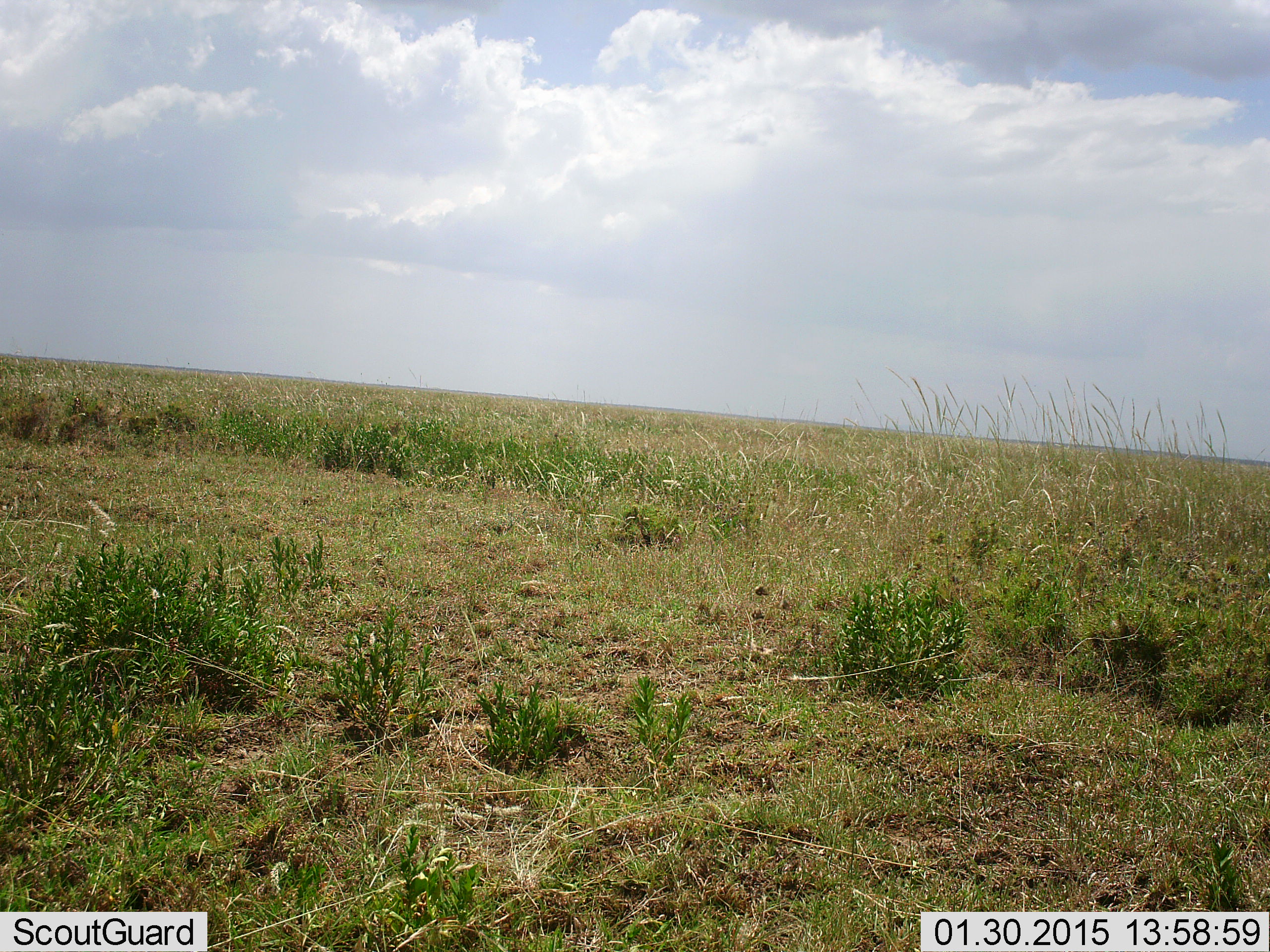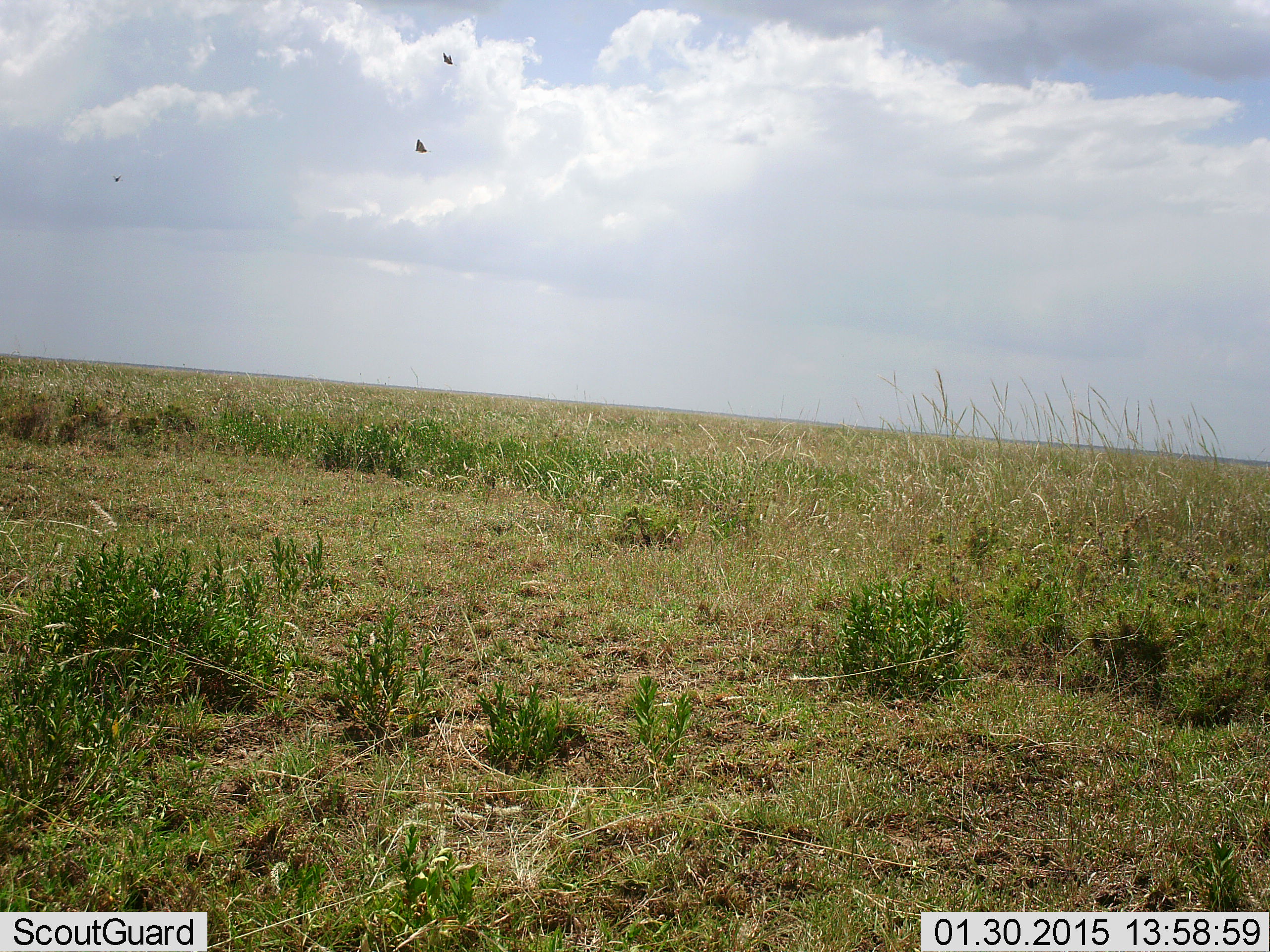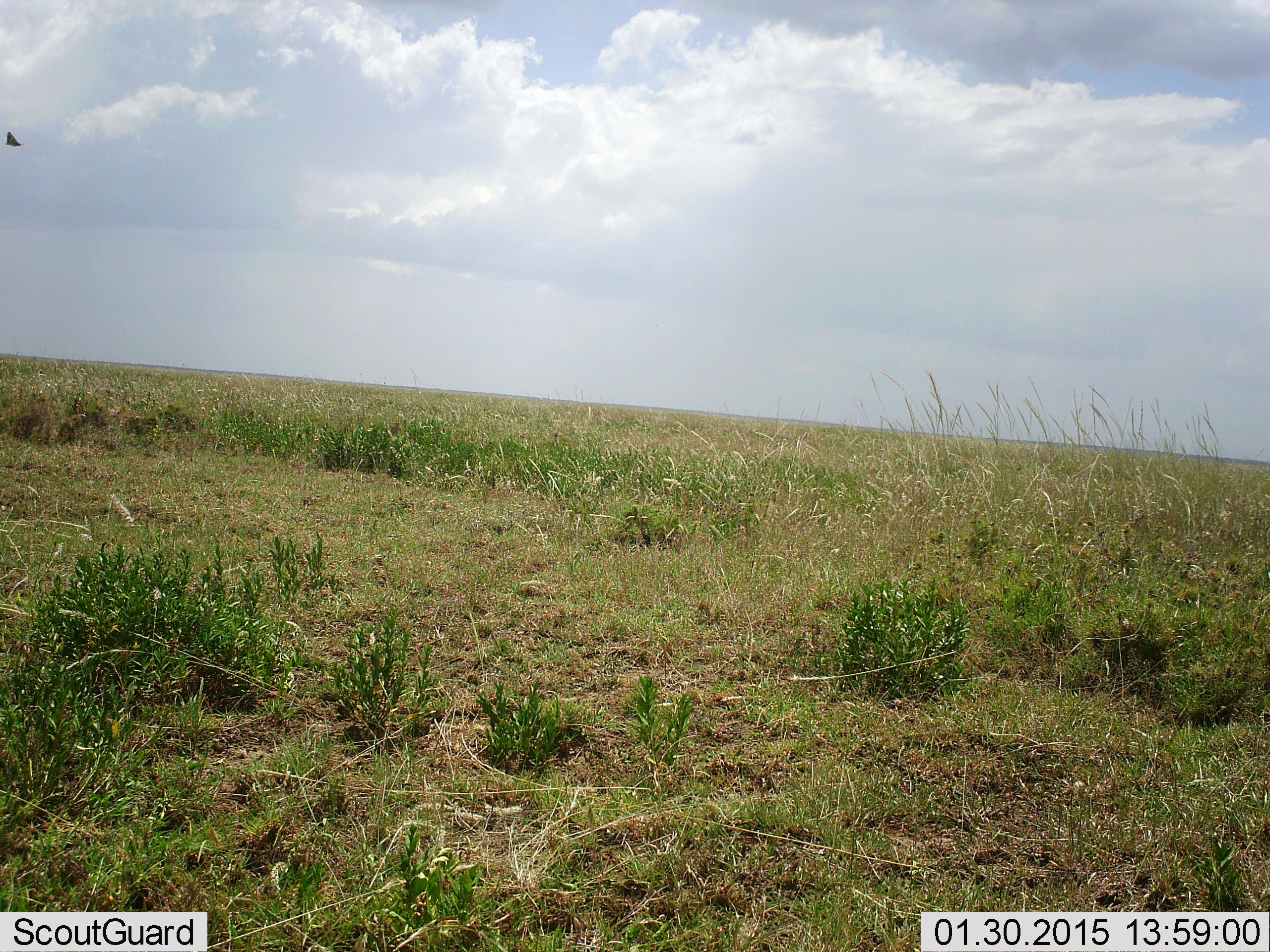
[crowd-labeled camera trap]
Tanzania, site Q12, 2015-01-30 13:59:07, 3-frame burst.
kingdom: Animalia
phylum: Chordata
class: Aves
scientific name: Aves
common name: bird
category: otherbird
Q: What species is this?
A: Otherbird (bird) (Aves).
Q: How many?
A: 3.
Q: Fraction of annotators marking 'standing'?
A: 0%.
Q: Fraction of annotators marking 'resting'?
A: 0%.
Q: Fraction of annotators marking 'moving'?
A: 100%.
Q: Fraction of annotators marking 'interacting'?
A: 0%.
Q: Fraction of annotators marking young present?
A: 0%.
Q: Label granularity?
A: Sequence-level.